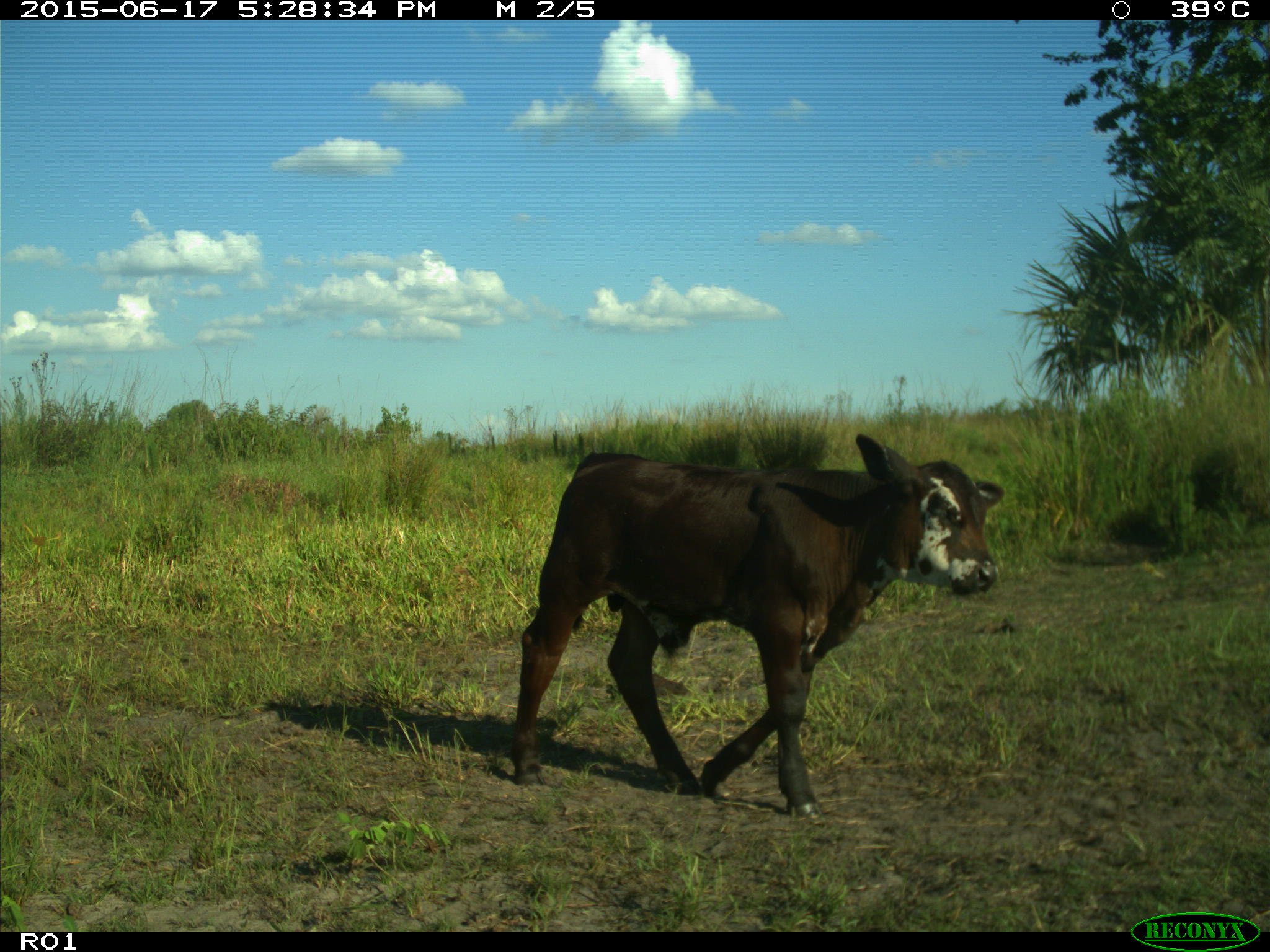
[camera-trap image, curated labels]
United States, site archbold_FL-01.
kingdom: Animalia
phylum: Chordata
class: Mammalia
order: Artiodactyla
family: Bovidae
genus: Bos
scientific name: Bos taurus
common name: domestic cow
Bos taurus (domestic cow).